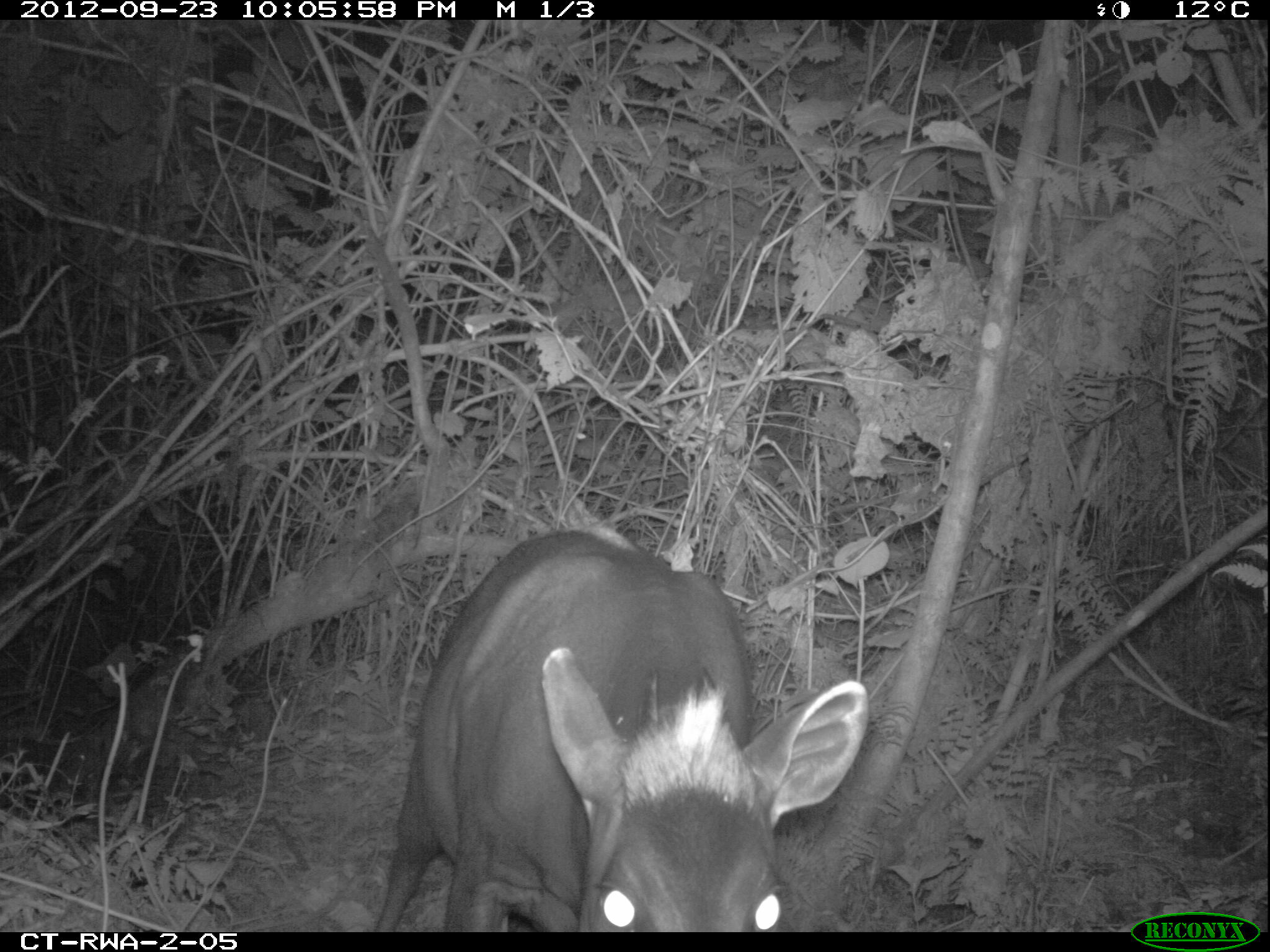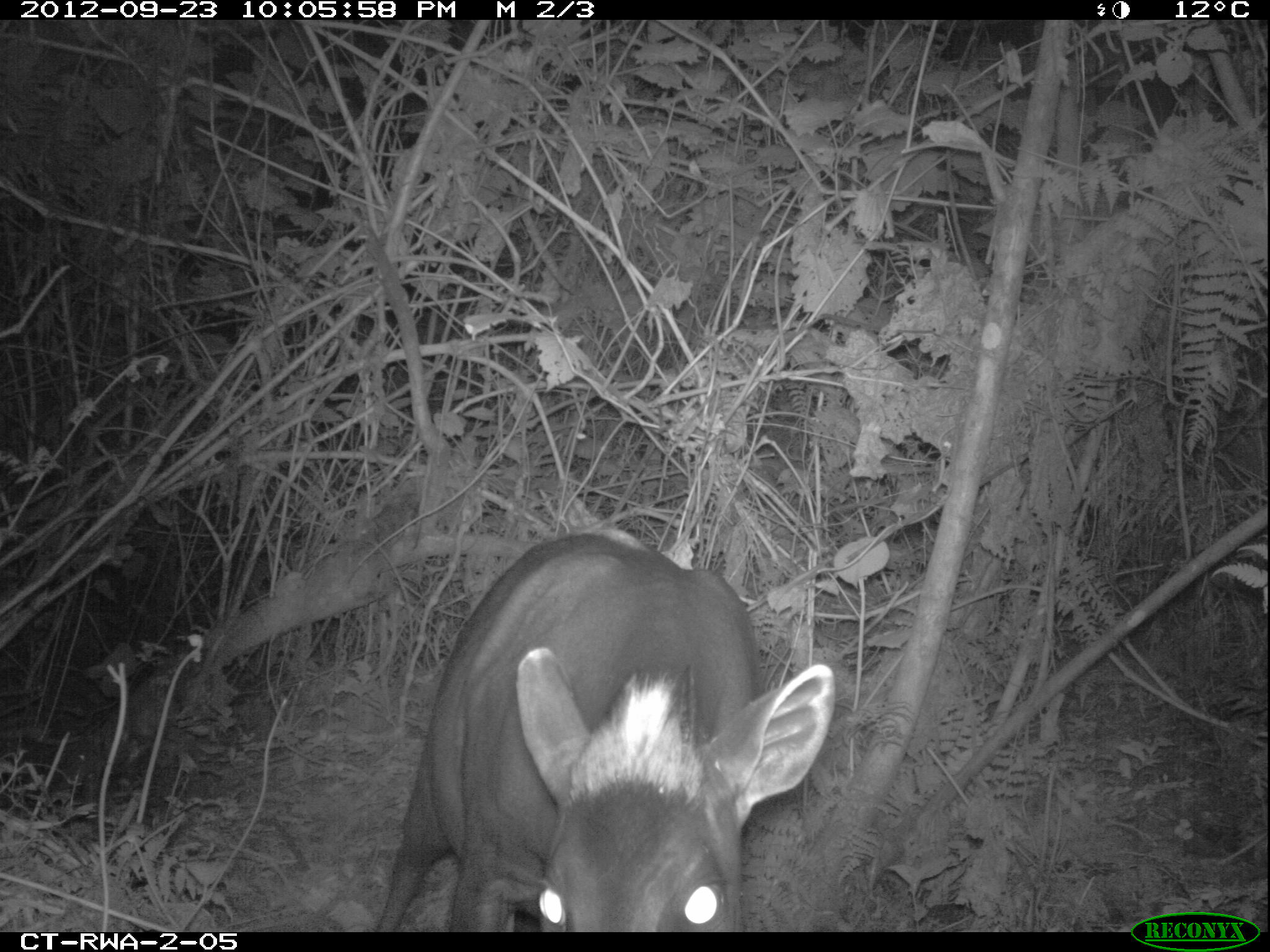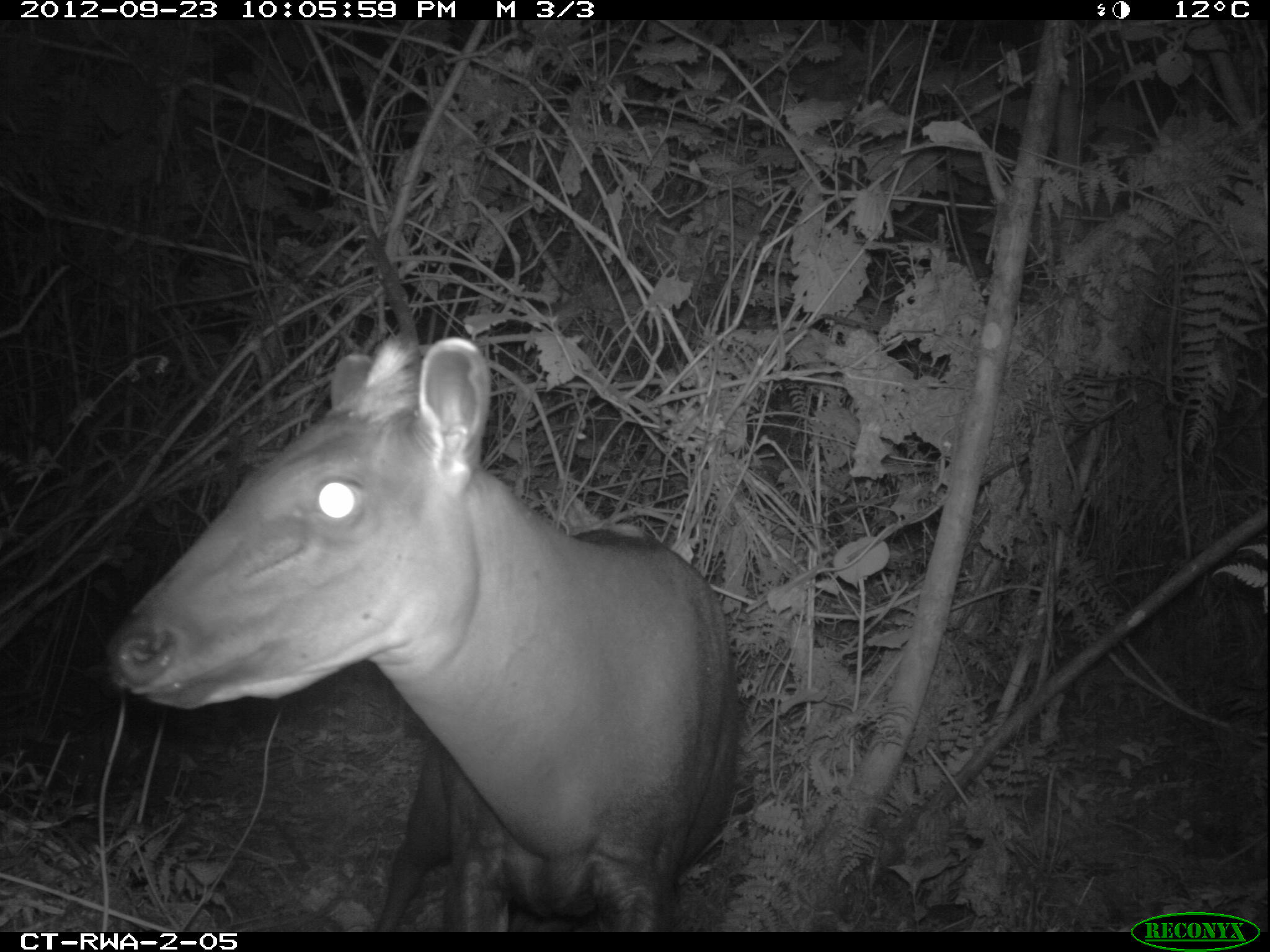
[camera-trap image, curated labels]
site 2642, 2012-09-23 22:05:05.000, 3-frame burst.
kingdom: Animalia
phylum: Chordata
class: Mammalia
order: Artiodactyla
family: Bovidae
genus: Cephalophus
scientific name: Cephalophus silvicultor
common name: light-backed duiker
Cephalophus silvicultor (light-backed duiker), count 1.